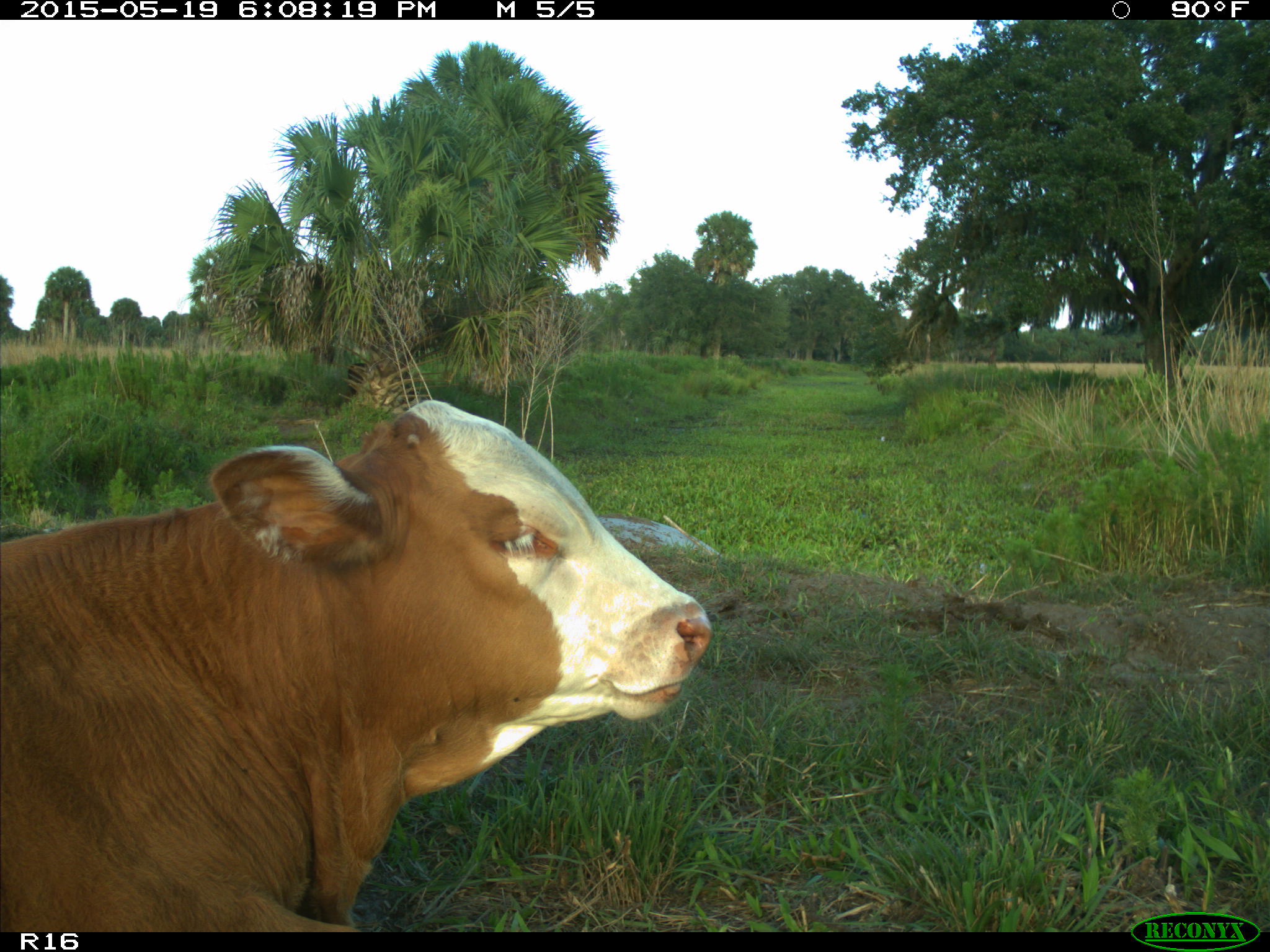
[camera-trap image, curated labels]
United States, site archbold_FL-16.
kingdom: Animalia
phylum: Chordata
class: Mammalia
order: Artiodactyla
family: Bovidae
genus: Bos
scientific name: Bos taurus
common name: domestic cow